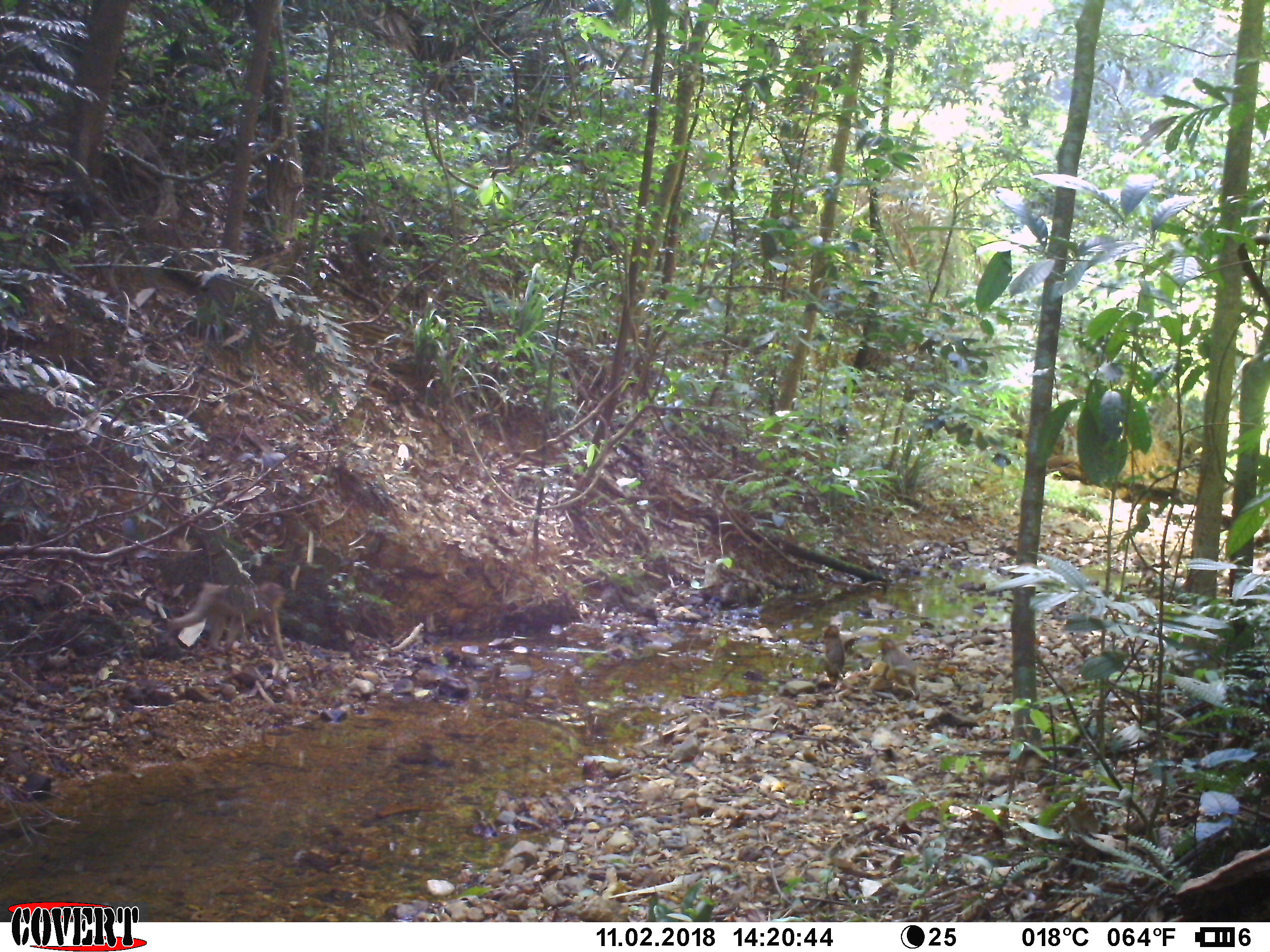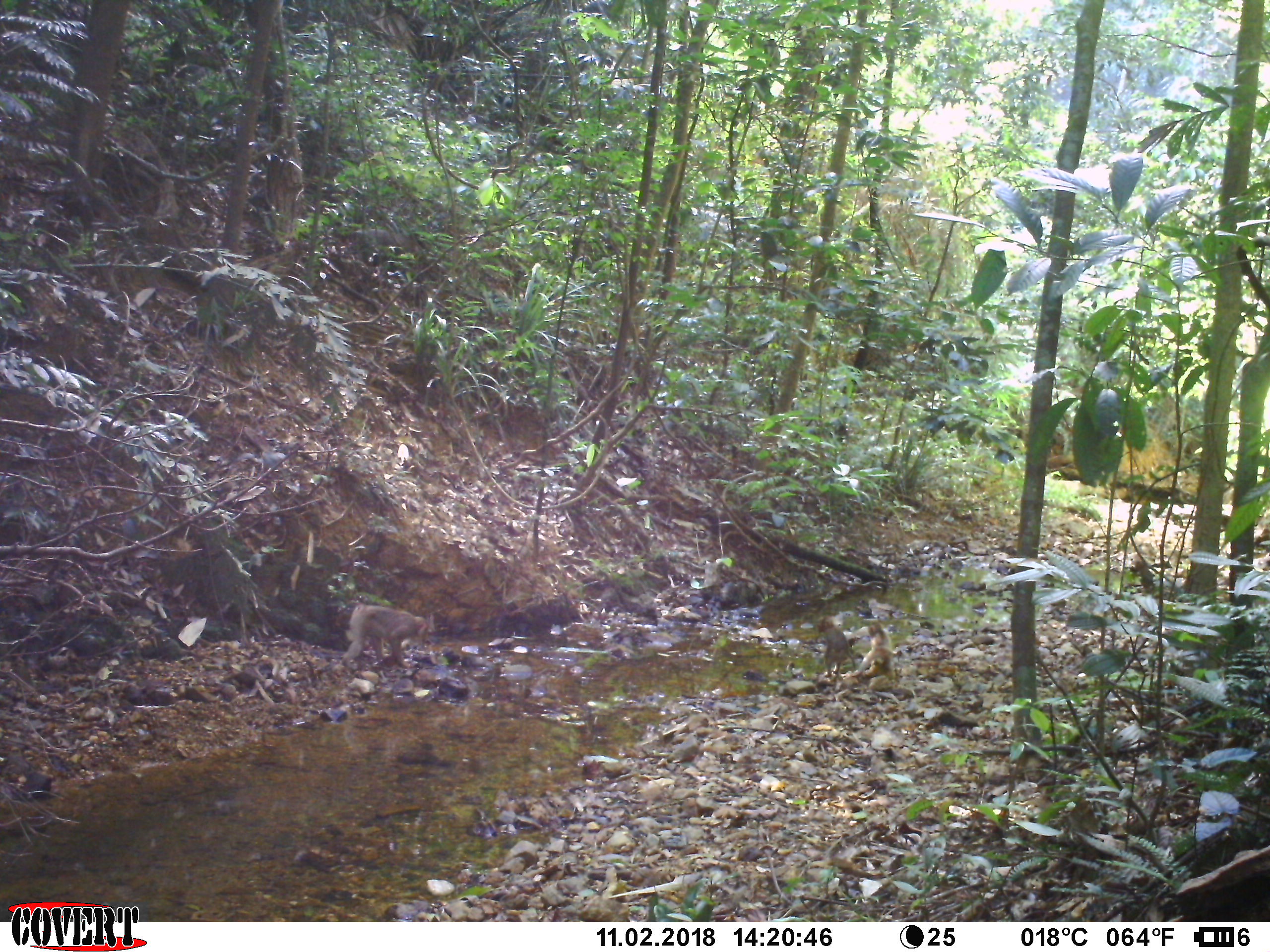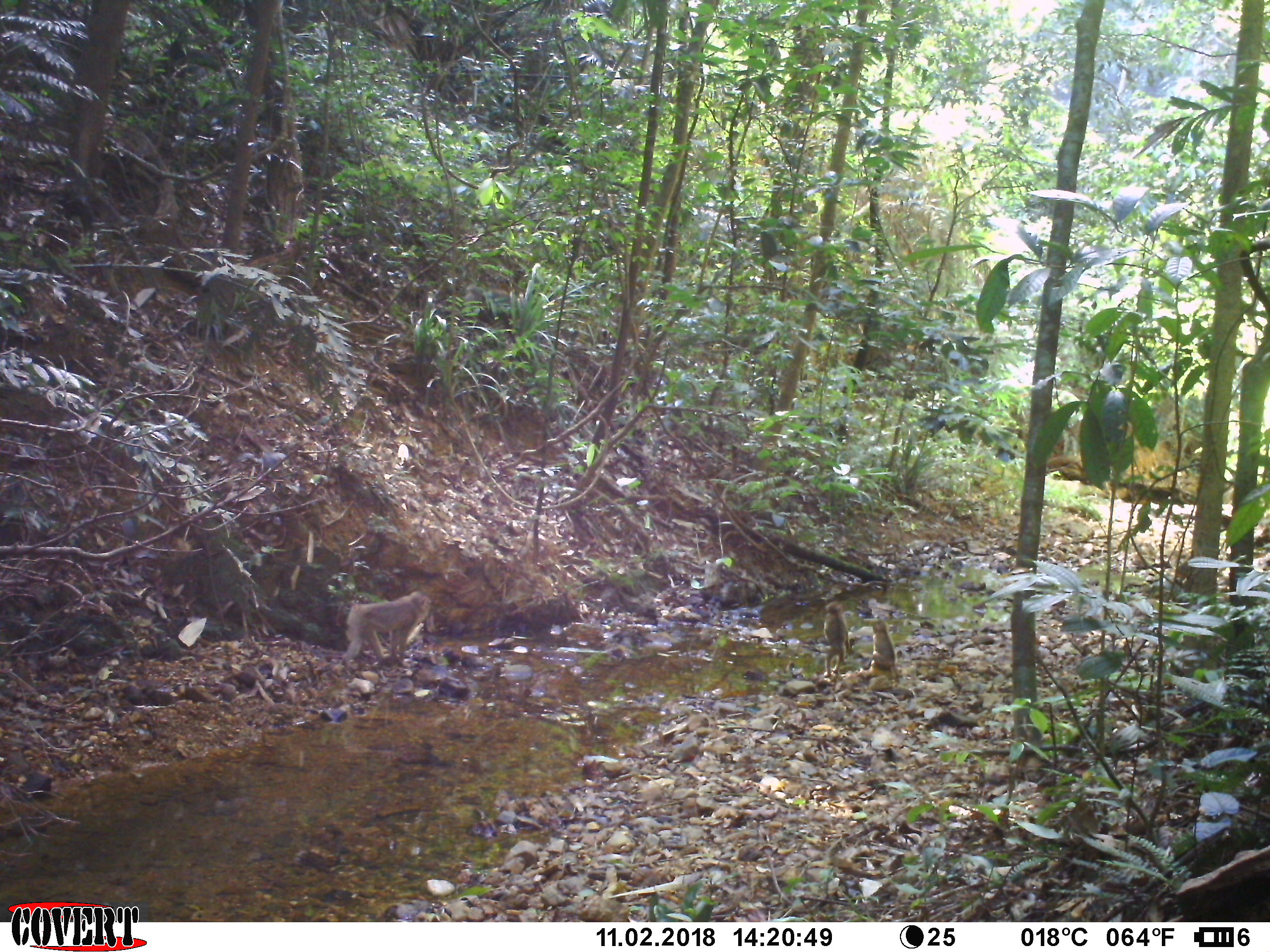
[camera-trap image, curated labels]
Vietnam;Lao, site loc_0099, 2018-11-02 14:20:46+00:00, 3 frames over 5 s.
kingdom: Animalia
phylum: Chordata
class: Mammalia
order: Primates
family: Cercopithecidae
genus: Macaca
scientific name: Macaca nemestrina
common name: pig-tailed macaque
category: pig tailed macaque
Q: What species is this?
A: Pig tailed macaque (pig-tailed macaque) (Macaca nemestrina).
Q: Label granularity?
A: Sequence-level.